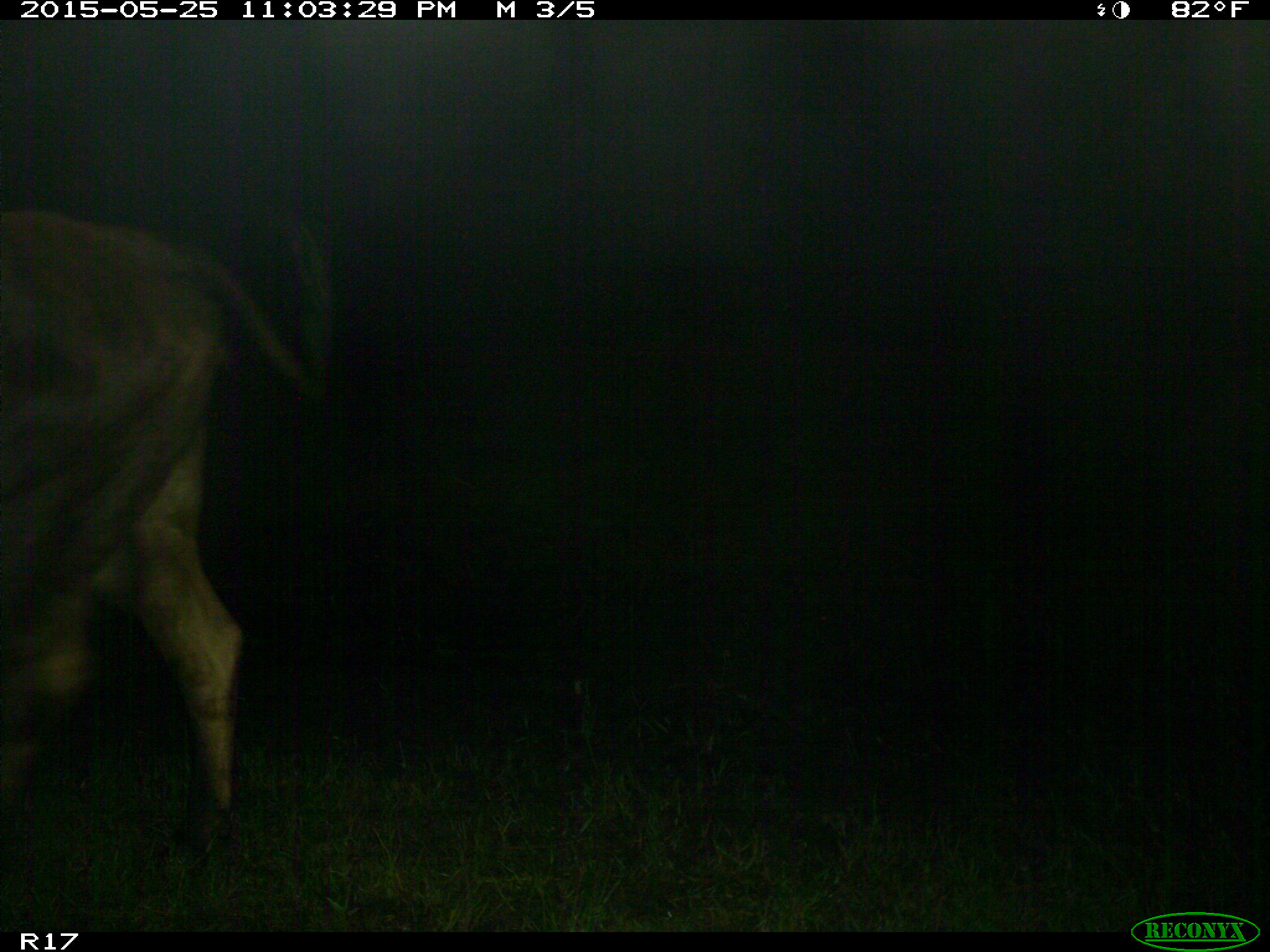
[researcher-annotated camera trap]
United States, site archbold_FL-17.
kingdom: Animalia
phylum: Chordata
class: Mammalia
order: Artiodactyla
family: Bovidae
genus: Bos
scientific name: Bos taurus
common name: domestic cow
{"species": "Bos taurus (domestic cow)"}